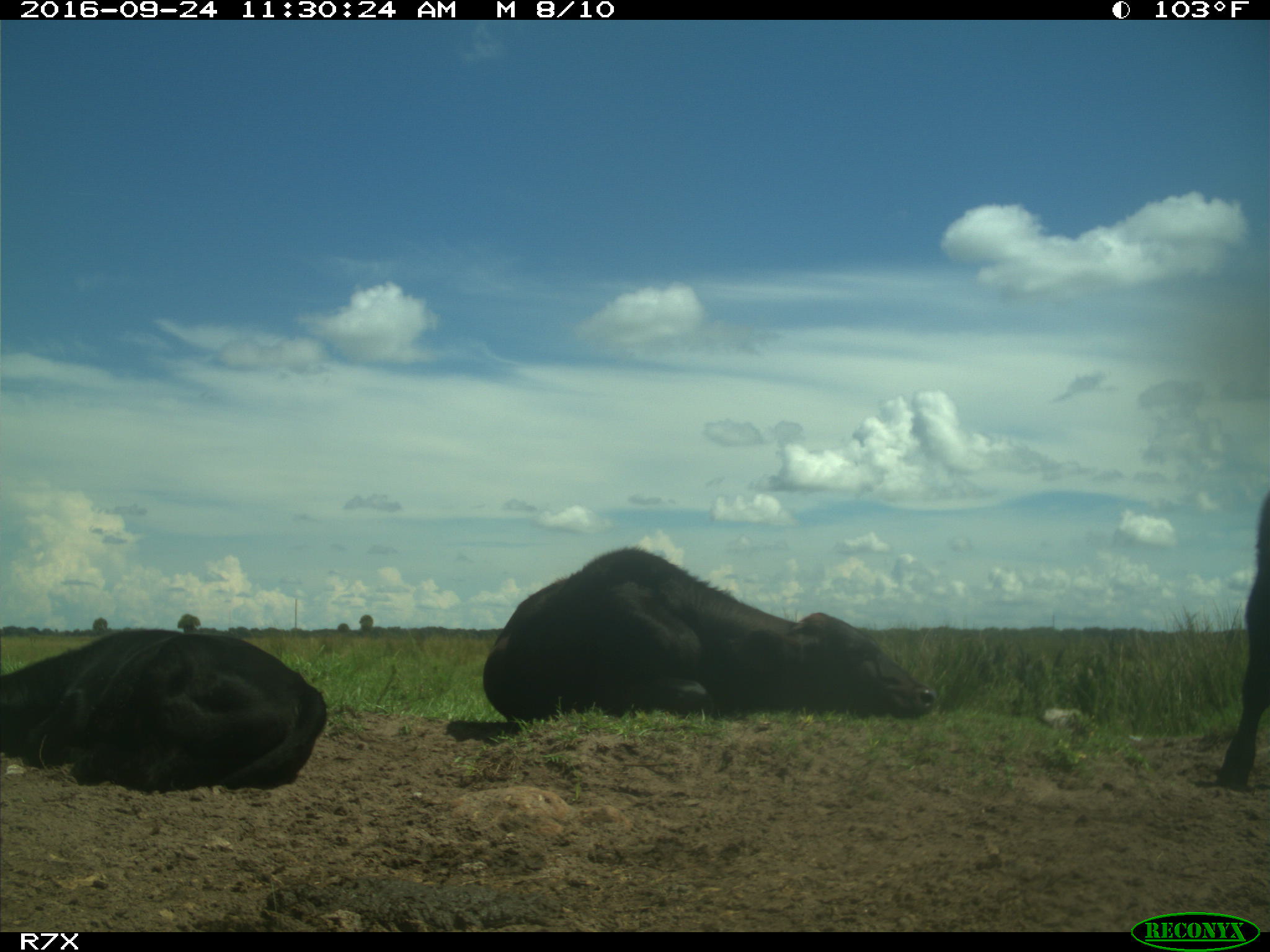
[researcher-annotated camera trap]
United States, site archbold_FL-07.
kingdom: Animalia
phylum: Chordata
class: Mammalia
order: Artiodactyla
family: Bovidae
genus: Bos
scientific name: Bos taurus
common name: domestic cow